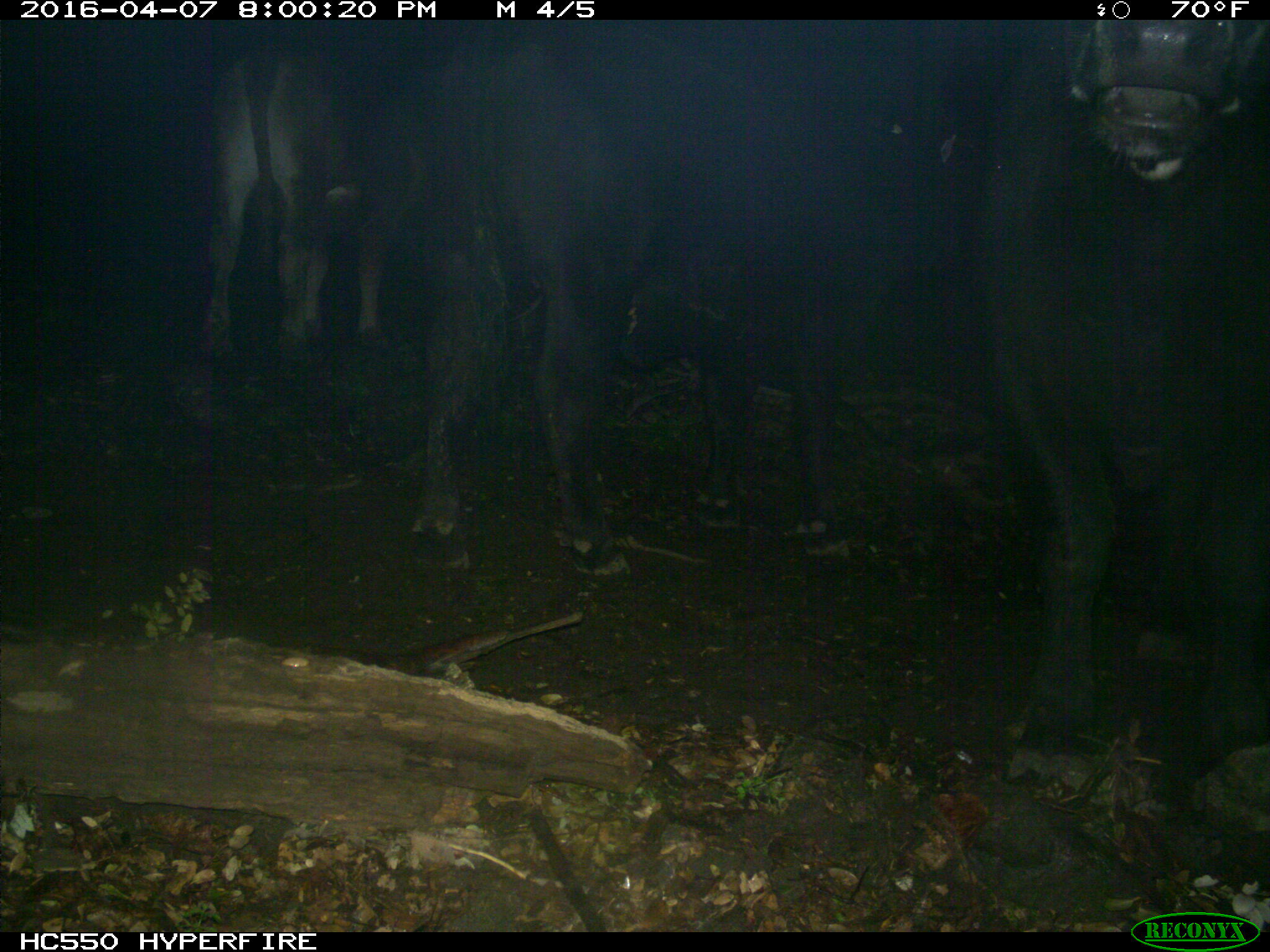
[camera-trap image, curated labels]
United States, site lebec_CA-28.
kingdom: Animalia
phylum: Chordata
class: Mammalia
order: Artiodactyla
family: Bovidae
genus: Bos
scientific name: Bos taurus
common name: domestic cow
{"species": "Bos taurus (domestic cow)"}